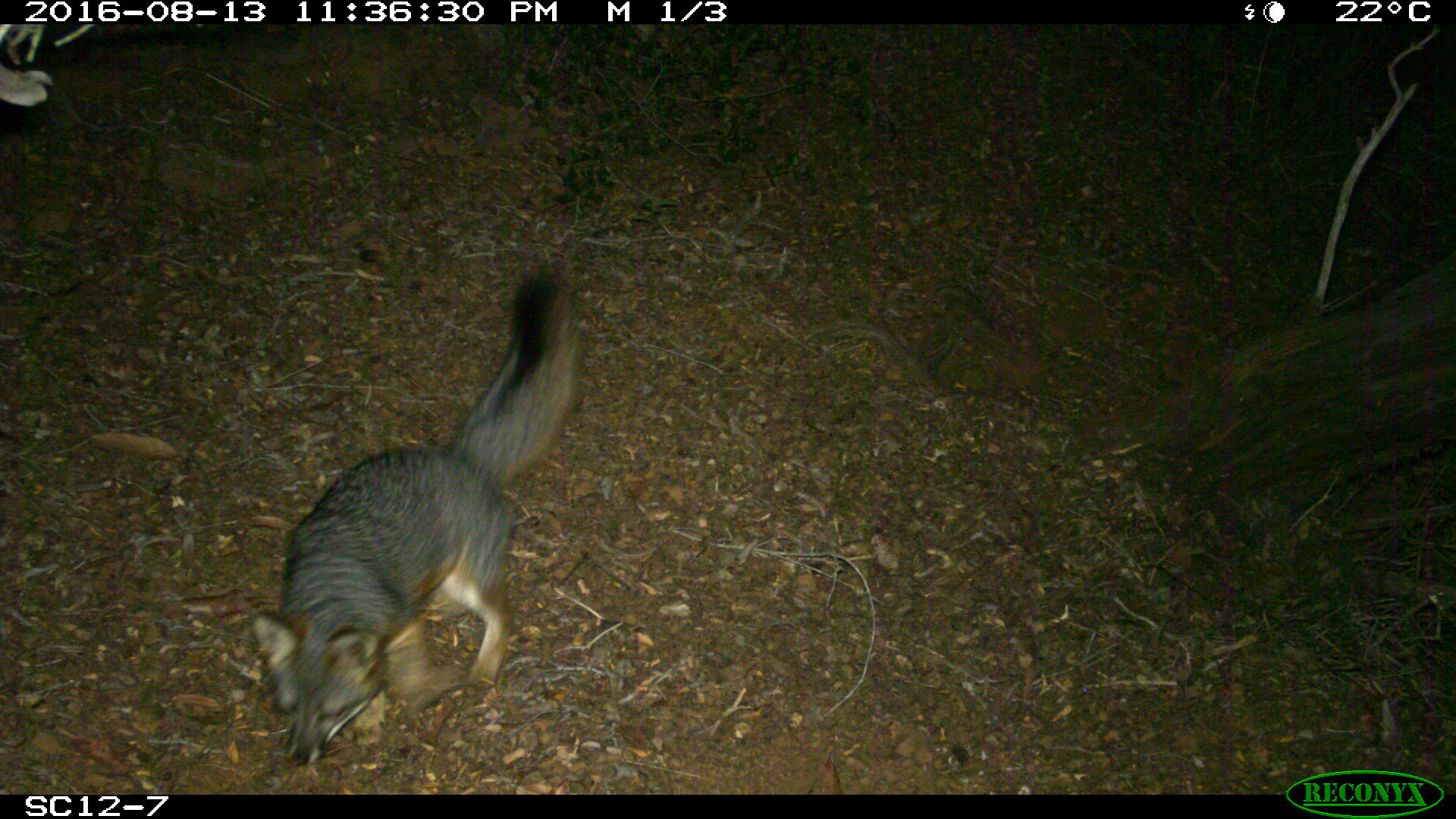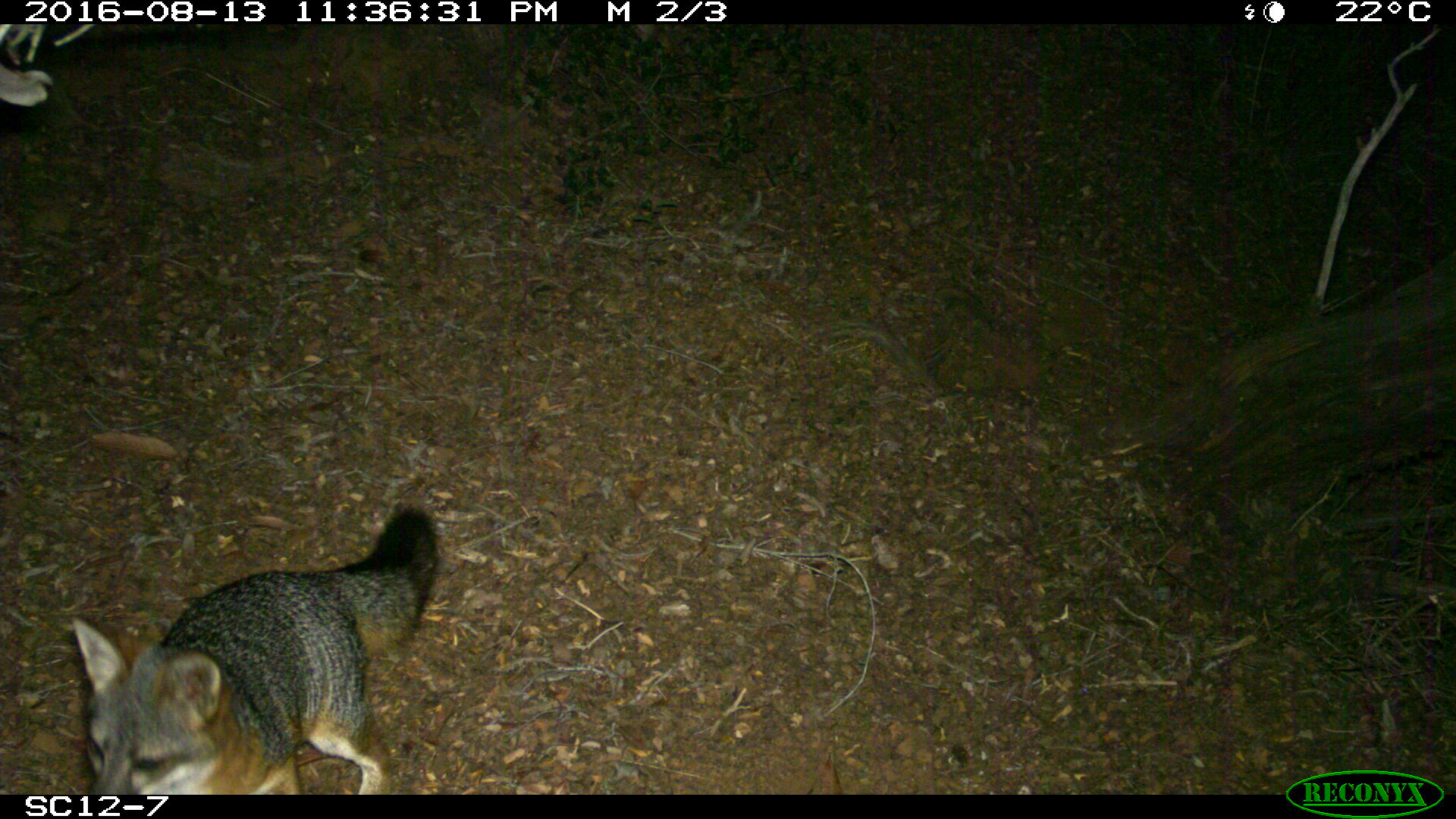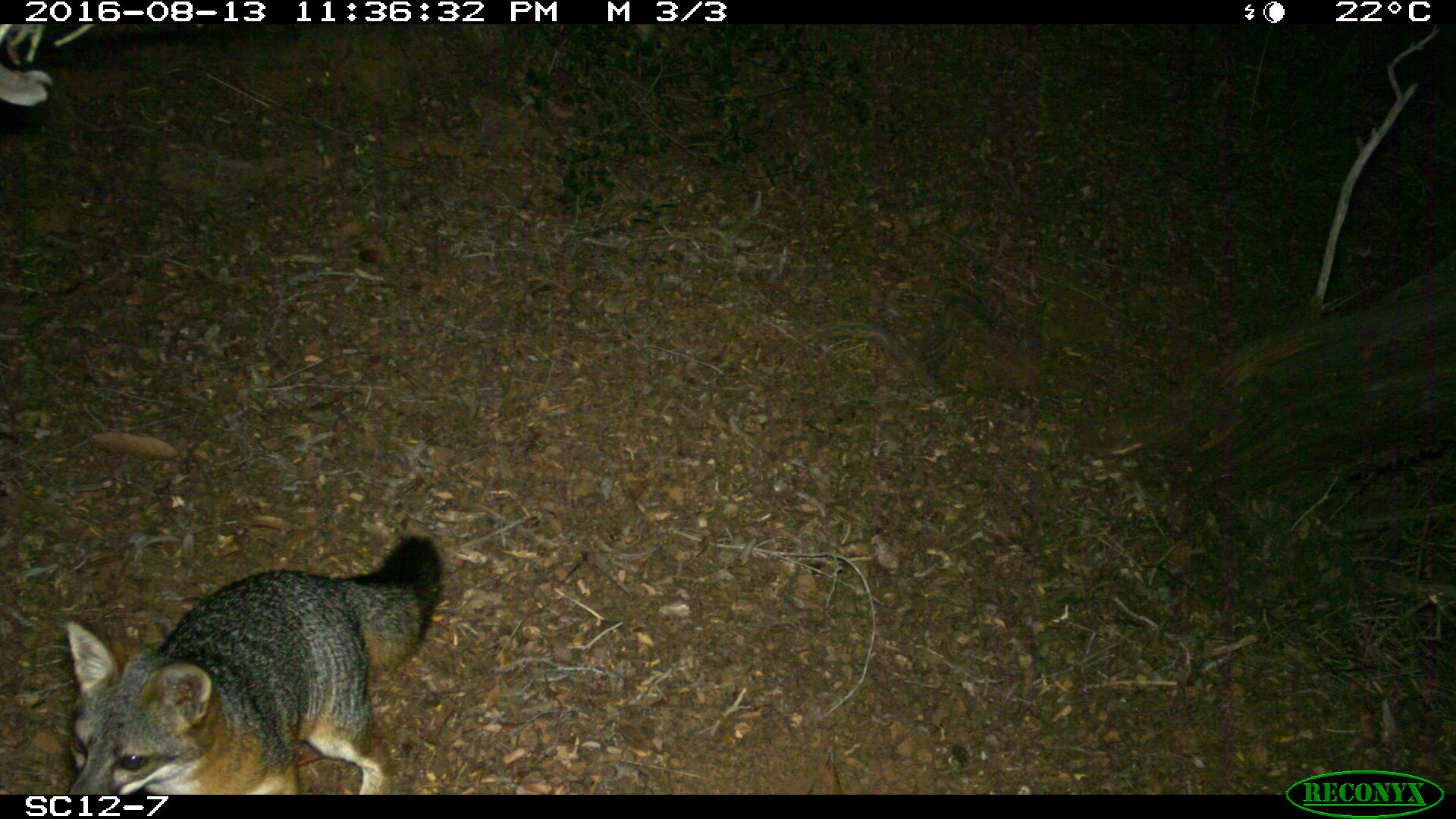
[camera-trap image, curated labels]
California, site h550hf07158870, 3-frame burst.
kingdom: Animalia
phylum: Chordata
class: Mammalia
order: Carnivora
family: Canidae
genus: Urocyon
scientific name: Urocyon littoralis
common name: island fox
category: fox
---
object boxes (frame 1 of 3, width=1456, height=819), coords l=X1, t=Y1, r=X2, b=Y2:
fox: l=251, t=275, r=586, b=766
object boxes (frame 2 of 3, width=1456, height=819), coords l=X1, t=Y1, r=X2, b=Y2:
fox: l=72, t=507, r=438, b=794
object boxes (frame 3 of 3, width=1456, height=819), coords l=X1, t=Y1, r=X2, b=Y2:
fox: l=64, t=535, r=443, b=794